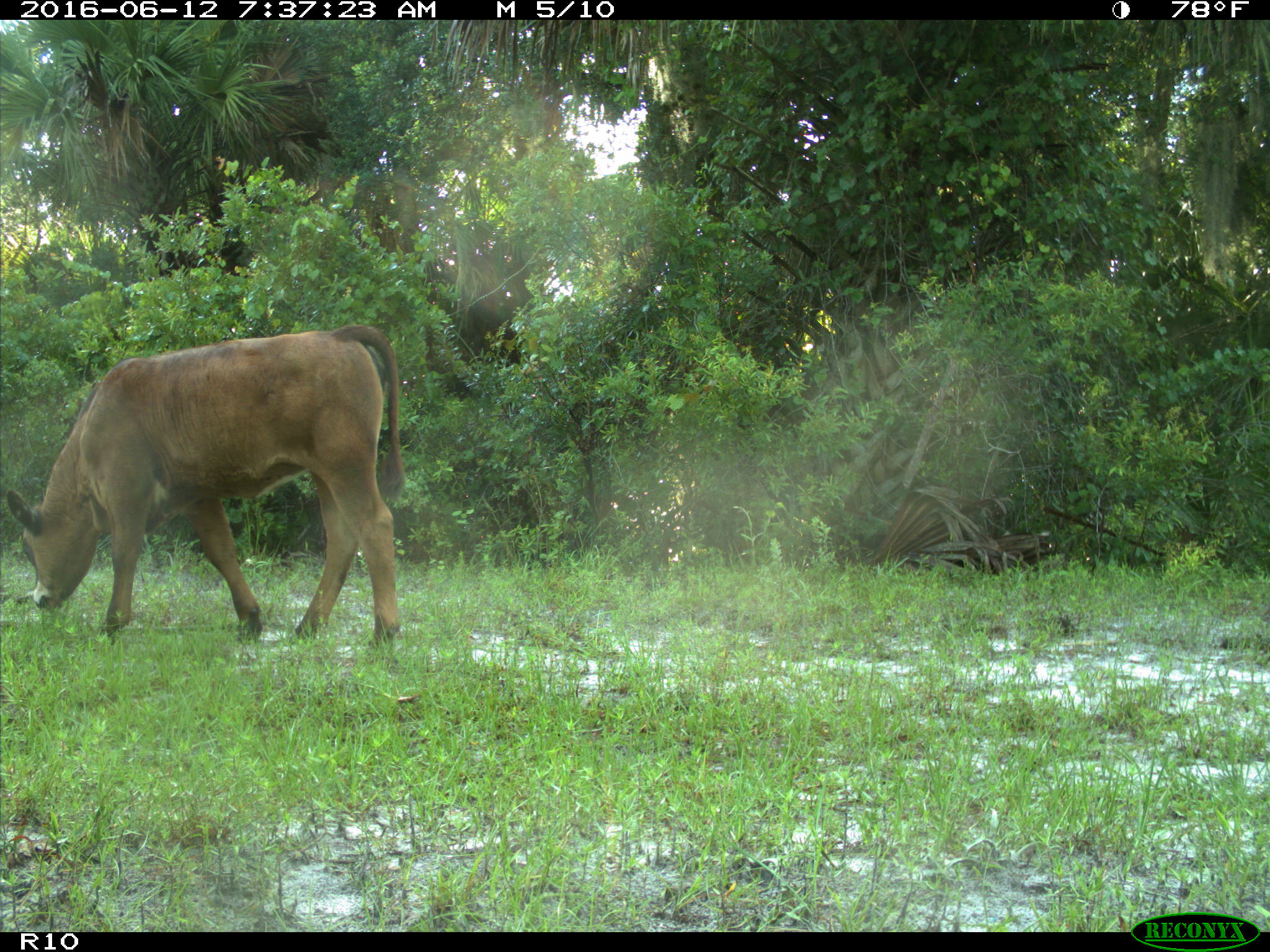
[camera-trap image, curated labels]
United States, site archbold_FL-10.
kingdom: Animalia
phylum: Chordata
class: Mammalia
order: Artiodactyla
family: Bovidae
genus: Bos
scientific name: Bos taurus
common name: domestic cow